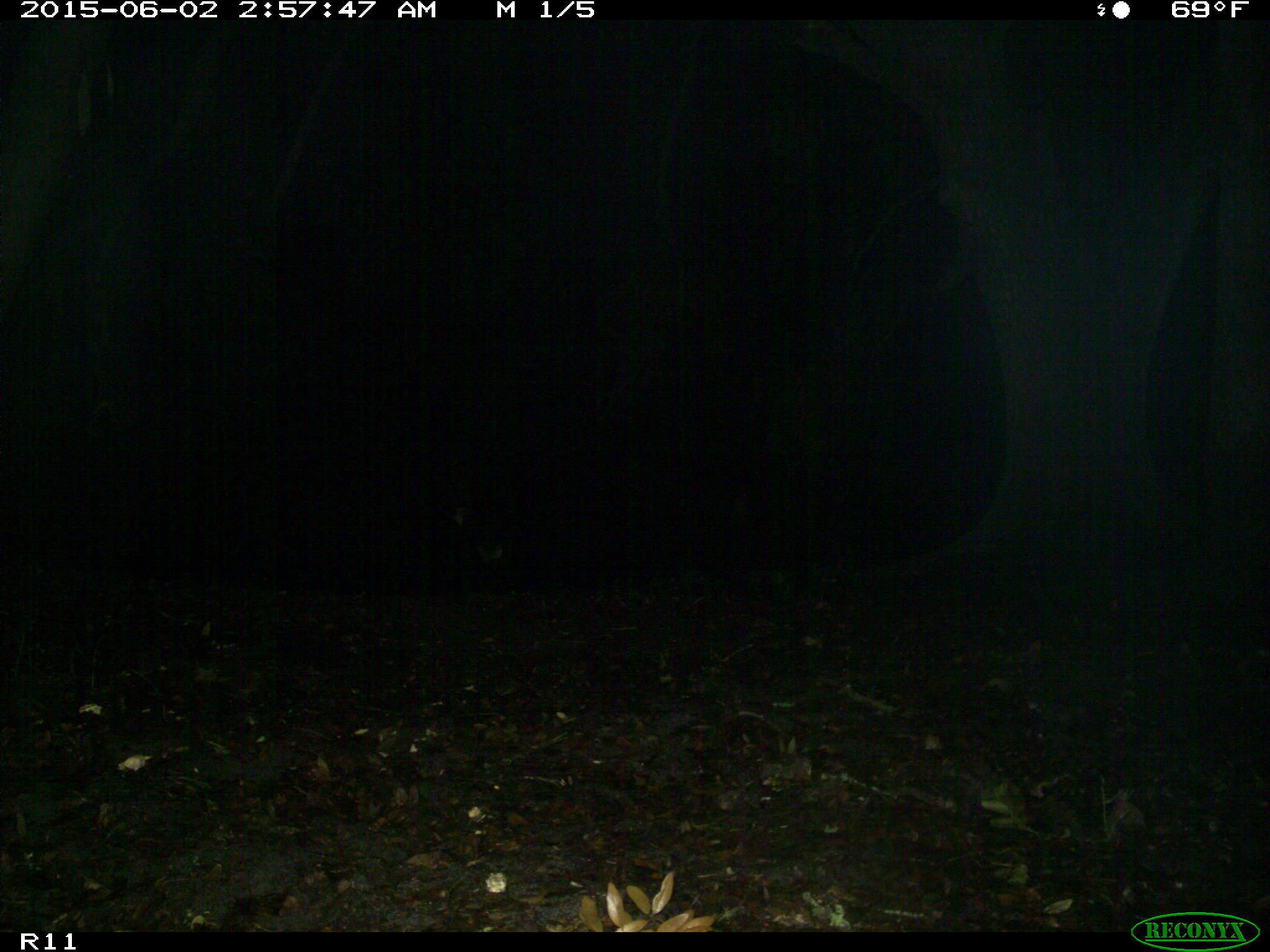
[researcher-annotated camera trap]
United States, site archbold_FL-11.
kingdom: Animalia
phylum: Chordata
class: Mammalia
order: Artiodactyla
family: Bovidae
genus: Bos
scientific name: Bos taurus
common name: domestic cow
Bos taurus (domestic cow).